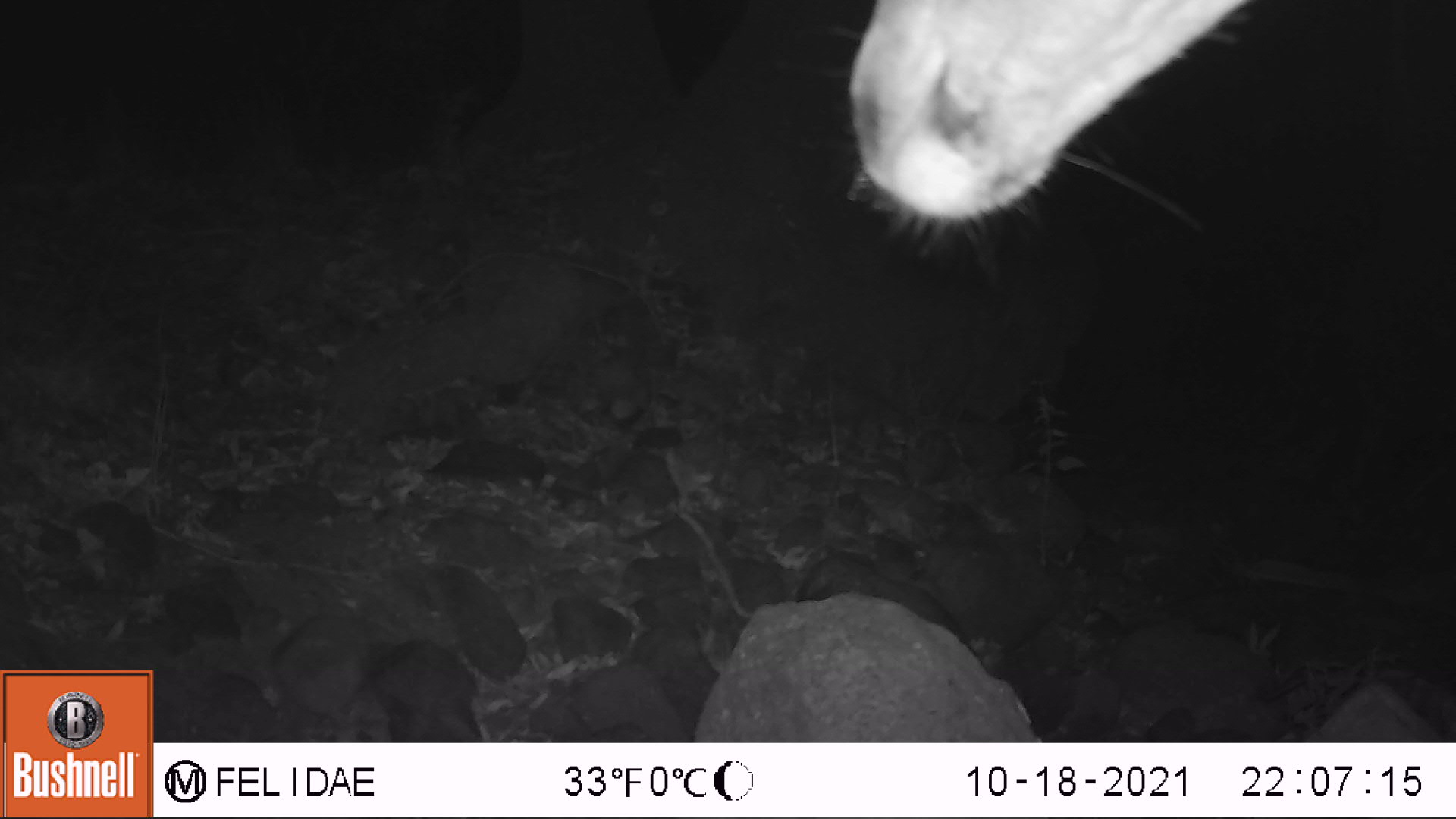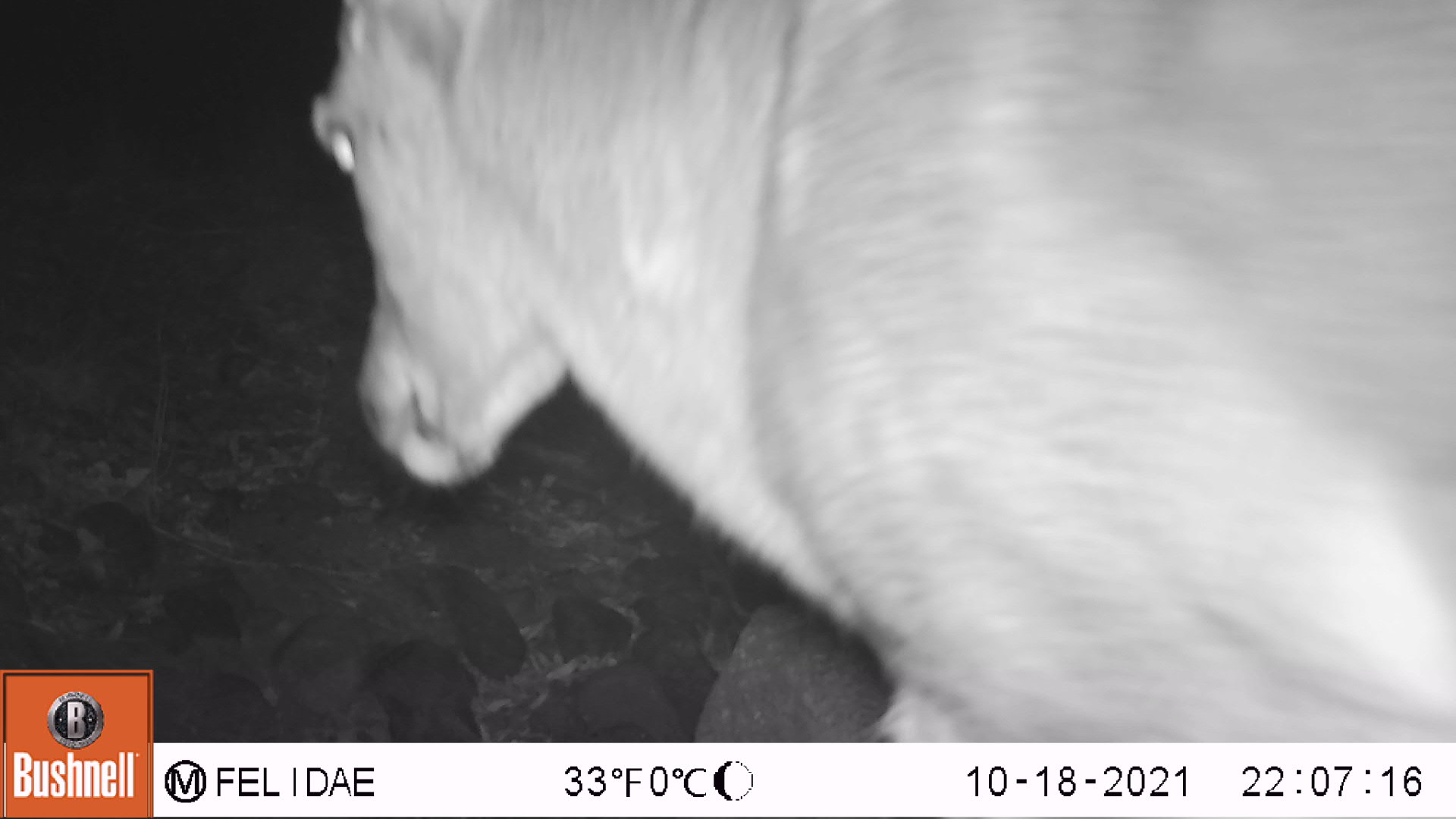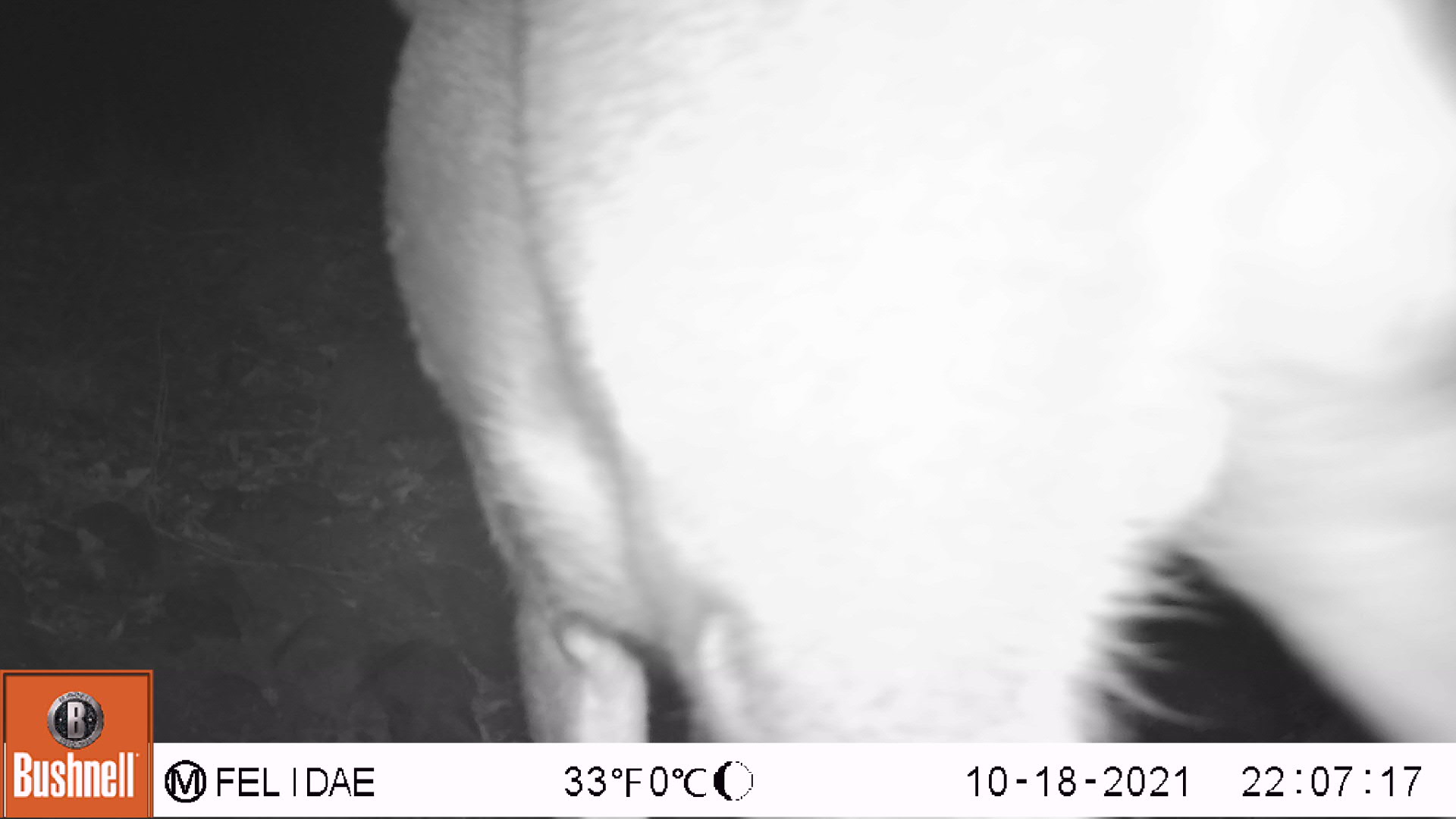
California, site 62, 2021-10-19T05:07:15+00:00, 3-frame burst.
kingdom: Animalia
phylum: Chordata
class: Mammalia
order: Artiodactyla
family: Cervidae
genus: Odocoileus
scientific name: Odocoileus hemionus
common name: mule deer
Mule deer (Odocoileus hemionus).